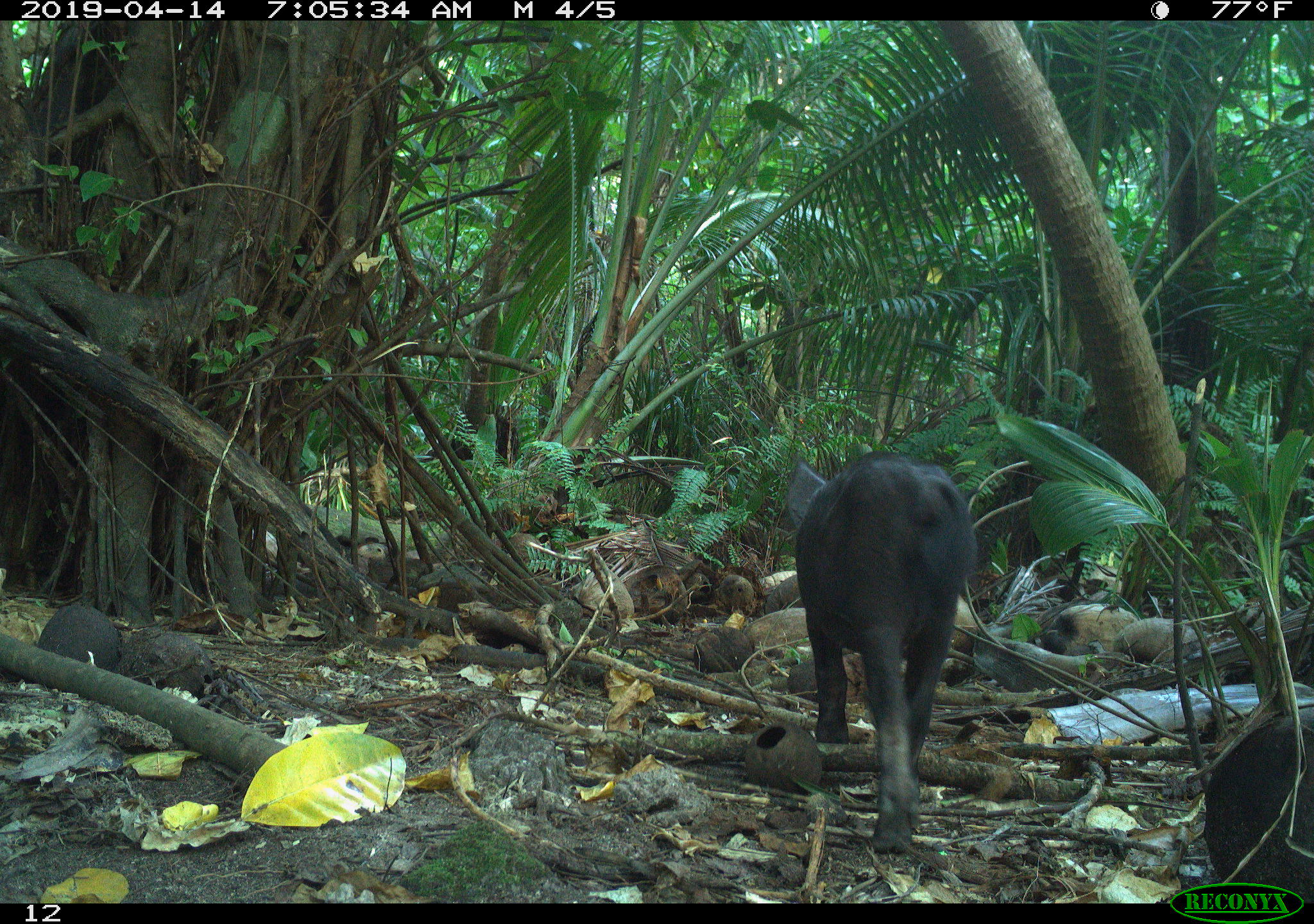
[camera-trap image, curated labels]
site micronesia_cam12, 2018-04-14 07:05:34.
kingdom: Animalia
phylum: Chordata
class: Mammalia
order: Artiodactyla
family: Suidae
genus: Sus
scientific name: Sus scrofa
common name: pig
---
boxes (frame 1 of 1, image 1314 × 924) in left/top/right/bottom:
pig: 783/454/980/853